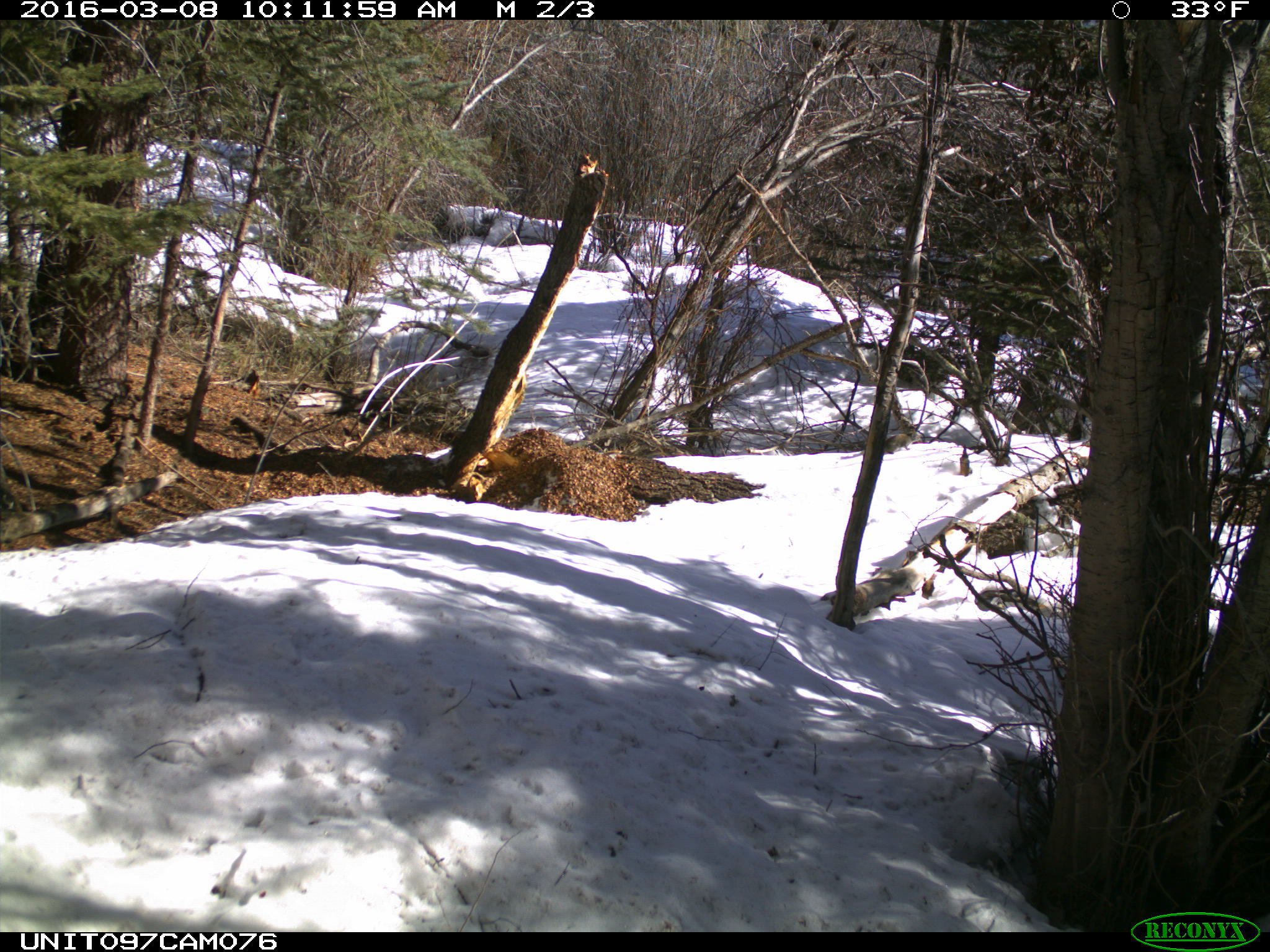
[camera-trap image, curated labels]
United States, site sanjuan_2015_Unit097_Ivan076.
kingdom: Animalia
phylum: Chordata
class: Mammalia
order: Rodentia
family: Sciuridae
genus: Tamiasciurus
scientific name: Tamiasciurus hudsonicus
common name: american red squirrel